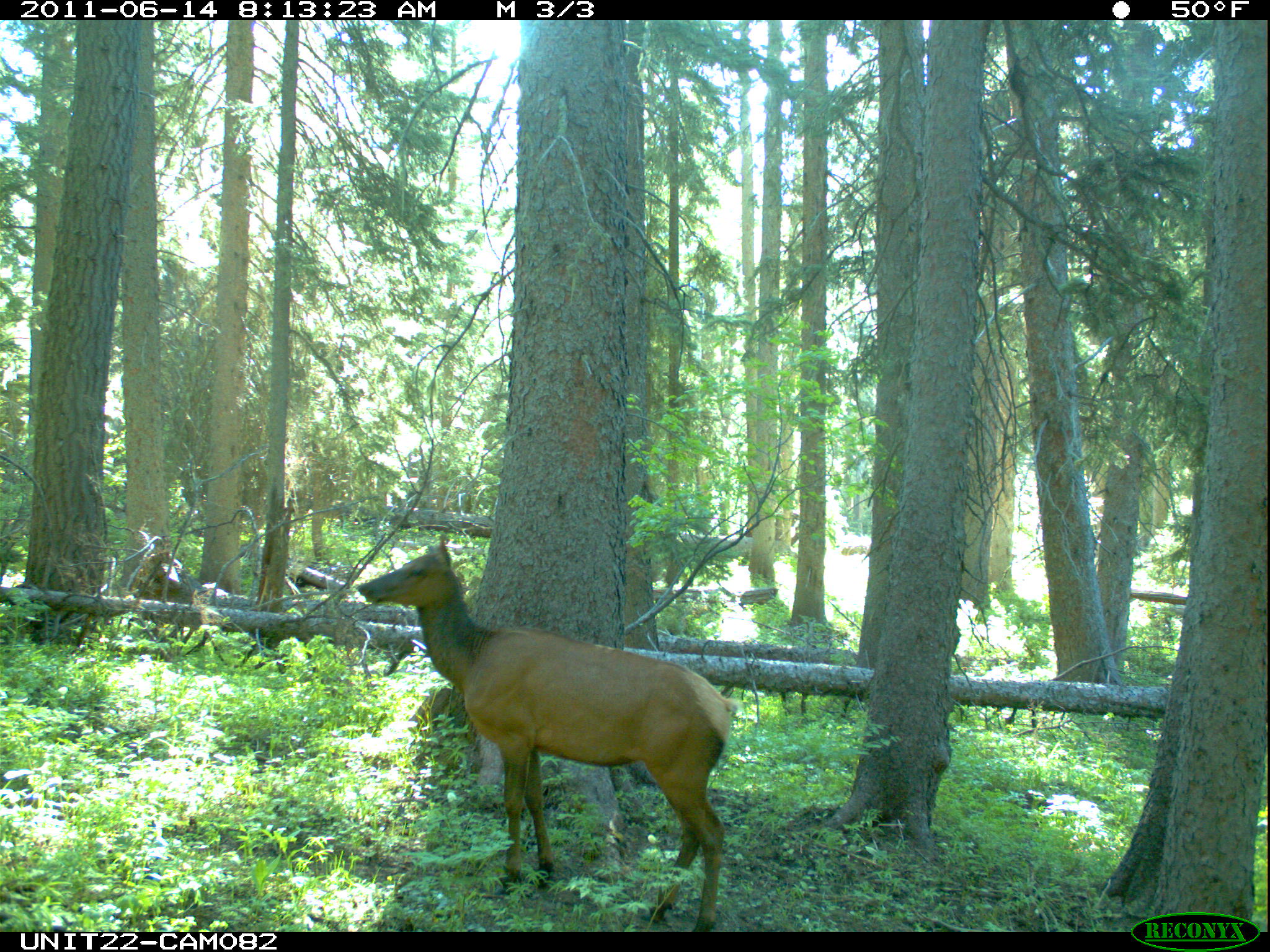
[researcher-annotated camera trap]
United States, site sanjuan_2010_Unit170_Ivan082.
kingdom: Animalia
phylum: Chordata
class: Mammalia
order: Artiodactyla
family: Cervidae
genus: Cervus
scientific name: Cervus elaphus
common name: red deer